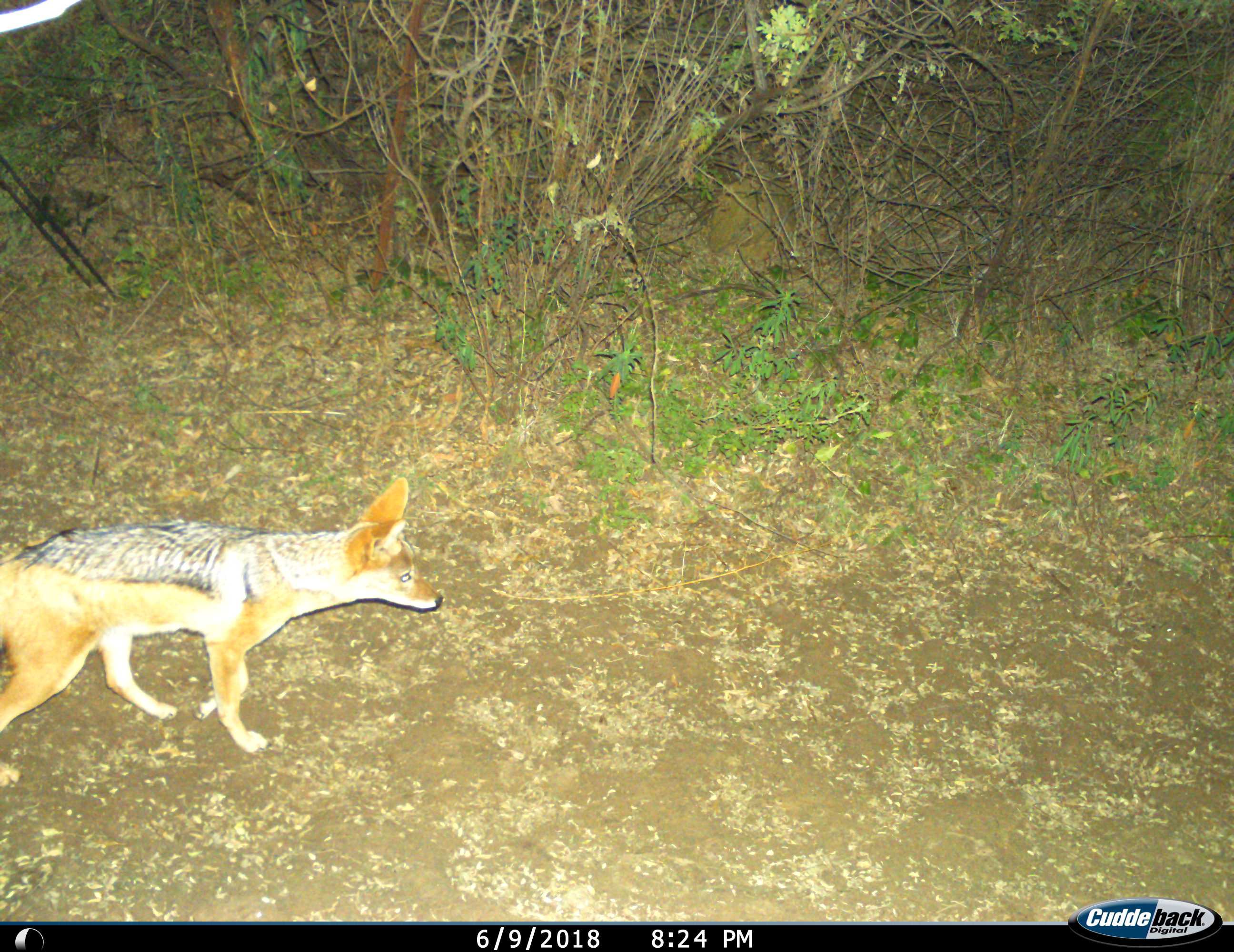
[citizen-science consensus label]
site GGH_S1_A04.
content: unidentified animal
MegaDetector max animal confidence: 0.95